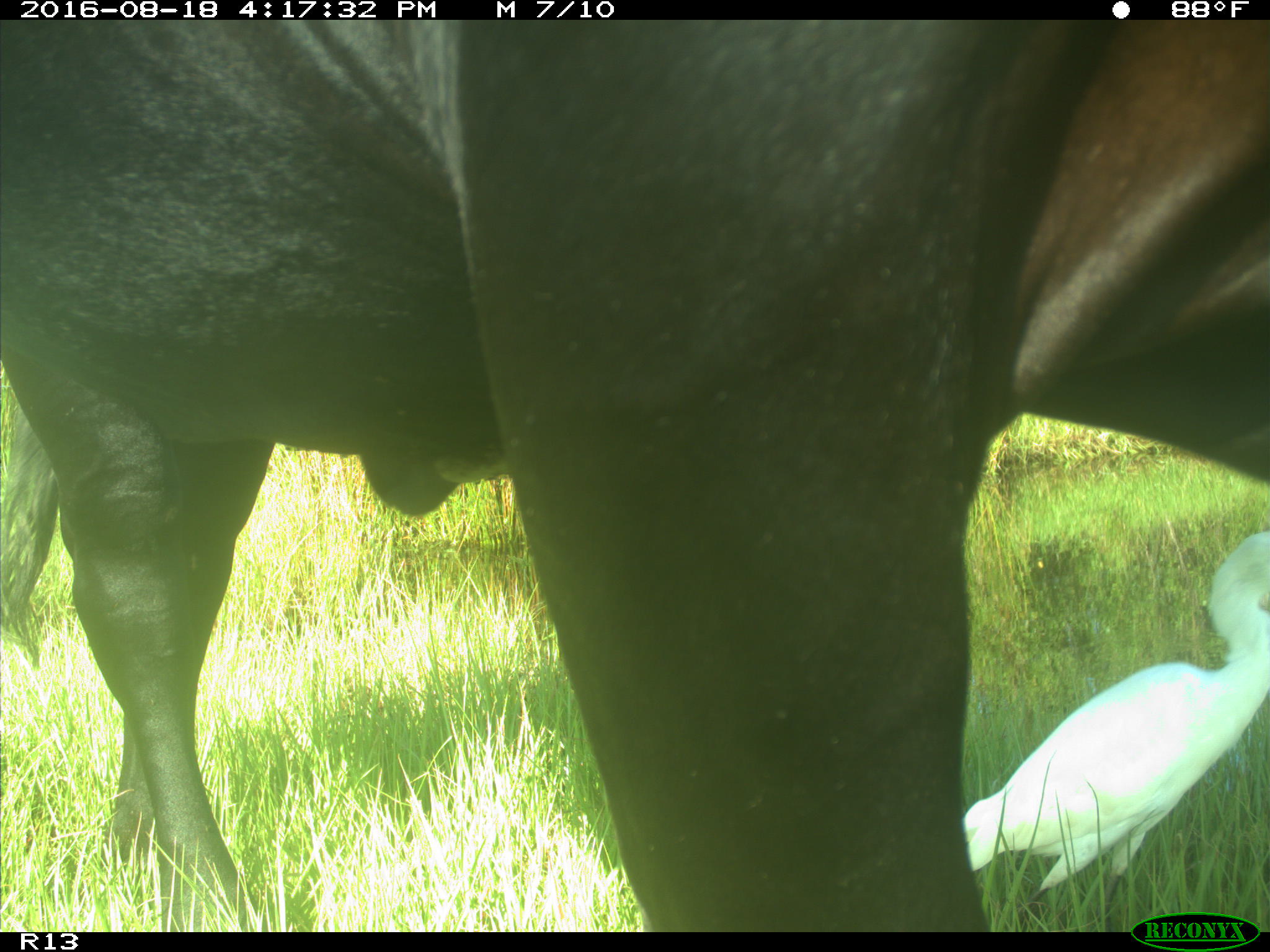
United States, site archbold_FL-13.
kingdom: Animalia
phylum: Chordata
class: Mammalia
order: Artiodactyla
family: Bovidae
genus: Bos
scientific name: Bos taurus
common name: domestic cow